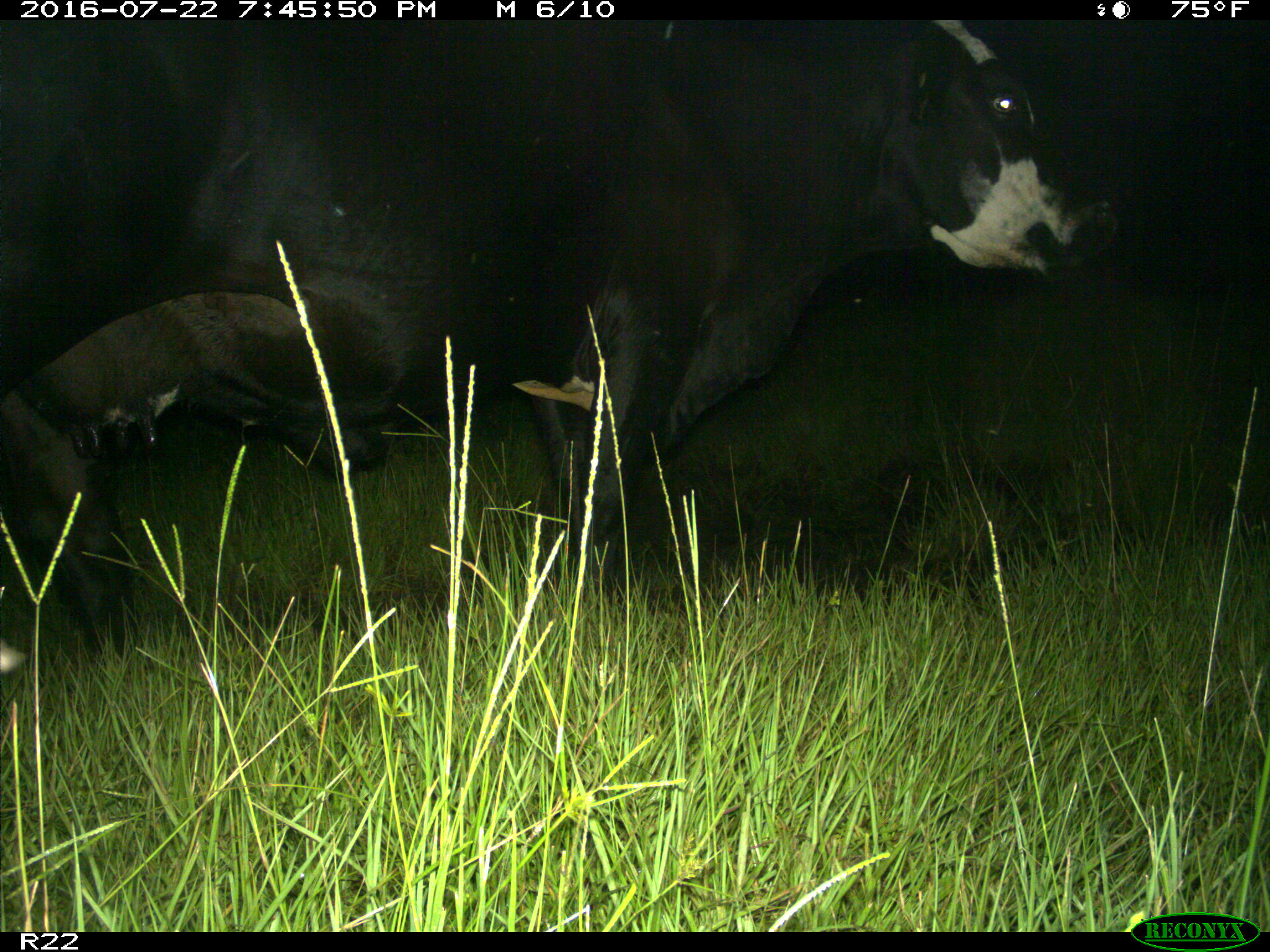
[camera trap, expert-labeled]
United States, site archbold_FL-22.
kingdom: Animalia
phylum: Chordata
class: Mammalia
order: Artiodactyla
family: Bovidae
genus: Bos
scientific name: Bos taurus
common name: domestic cow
Bos taurus (domestic cow).